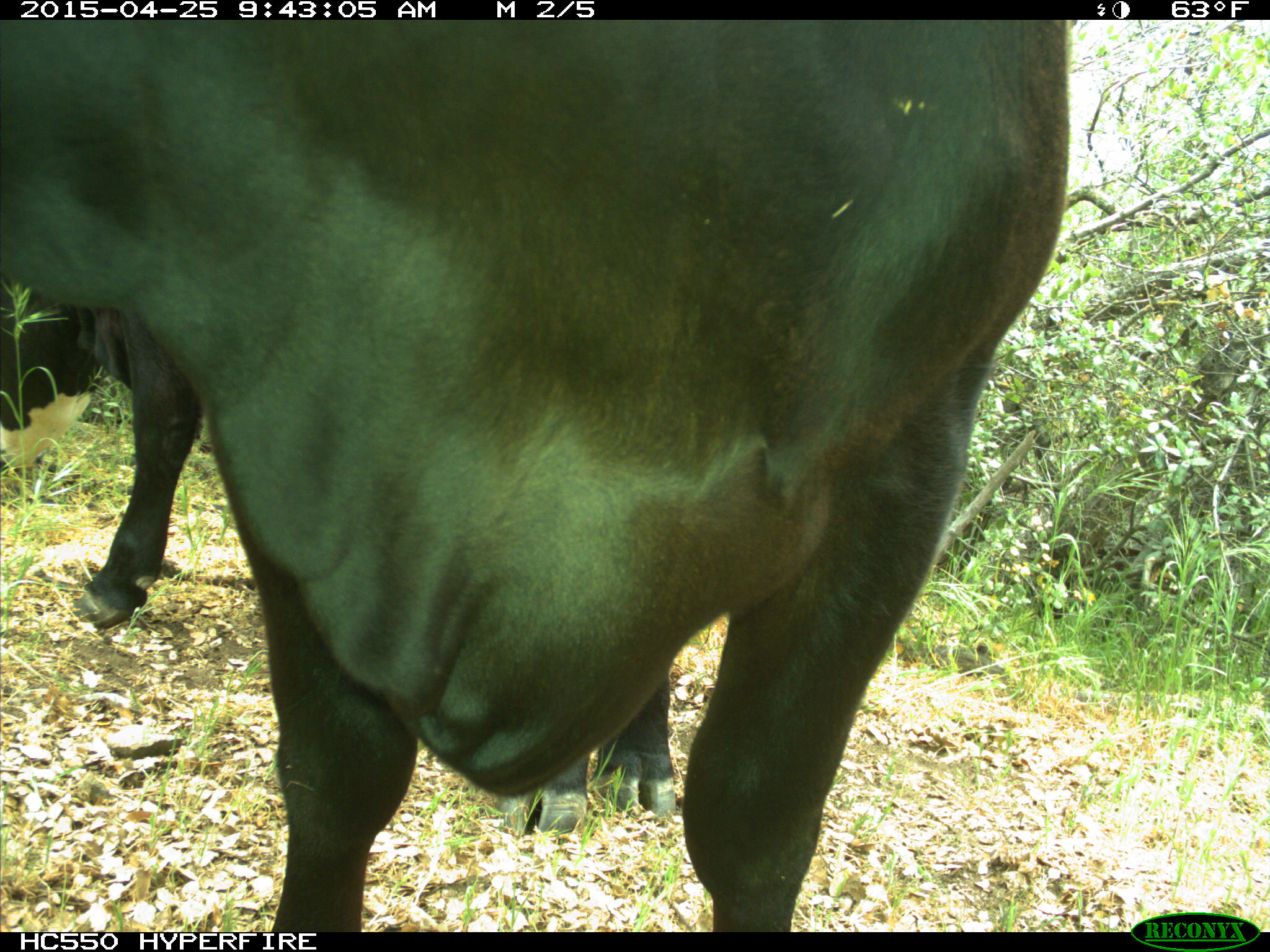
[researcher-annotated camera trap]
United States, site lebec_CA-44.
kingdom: Animalia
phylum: Chordata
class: Mammalia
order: Artiodactyla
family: Suidae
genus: Sus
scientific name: Sus scrofa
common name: wild boar